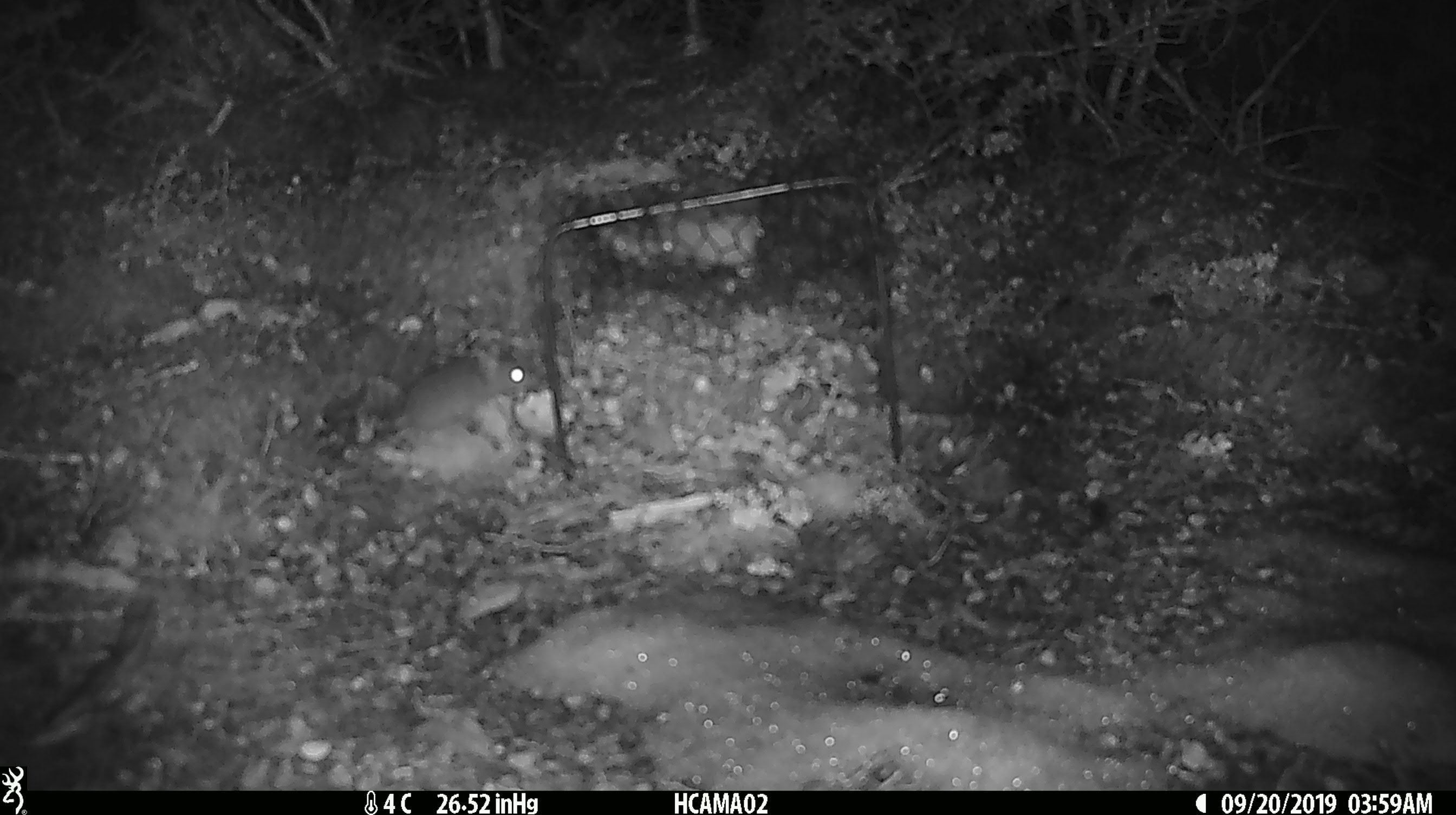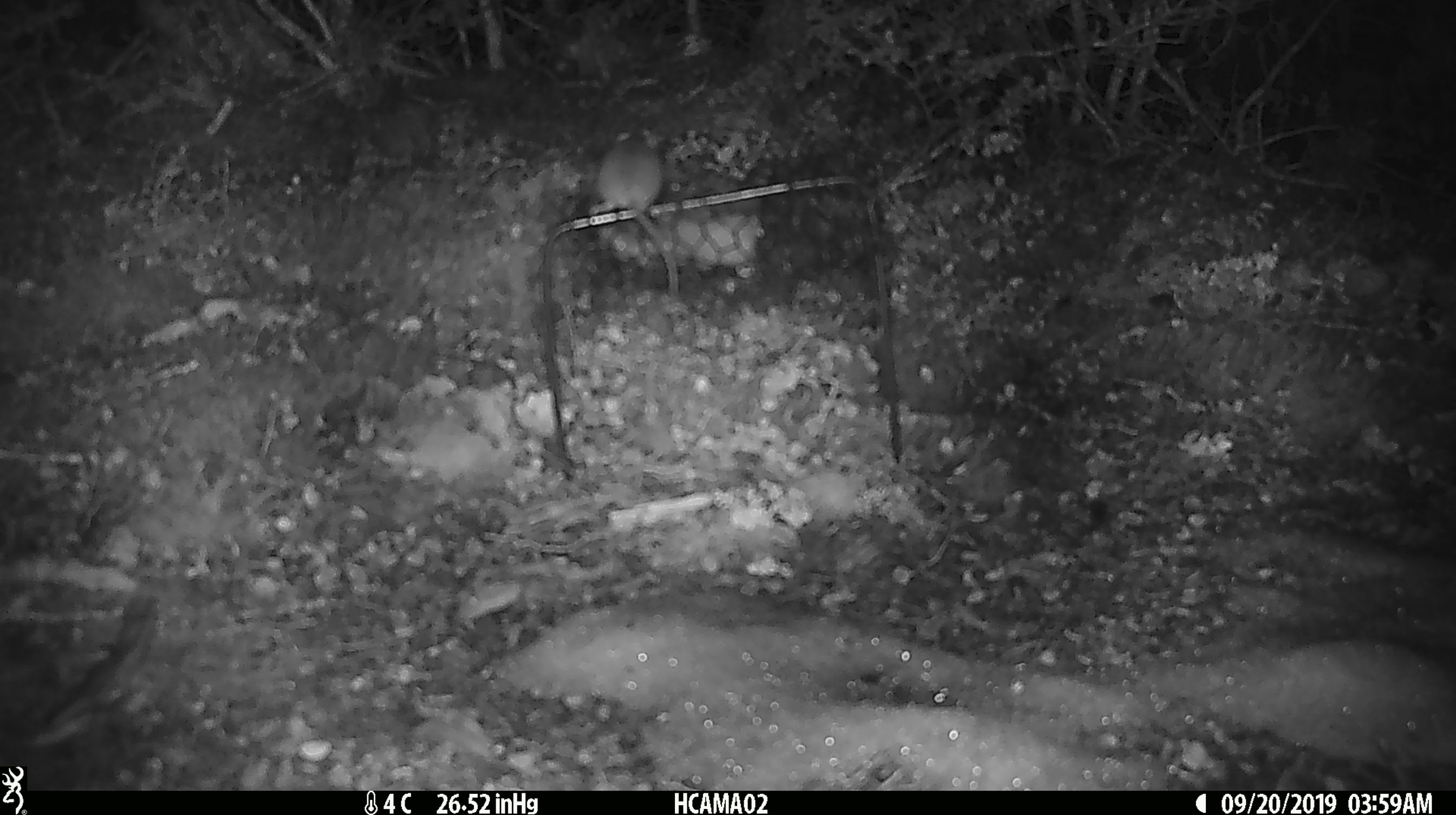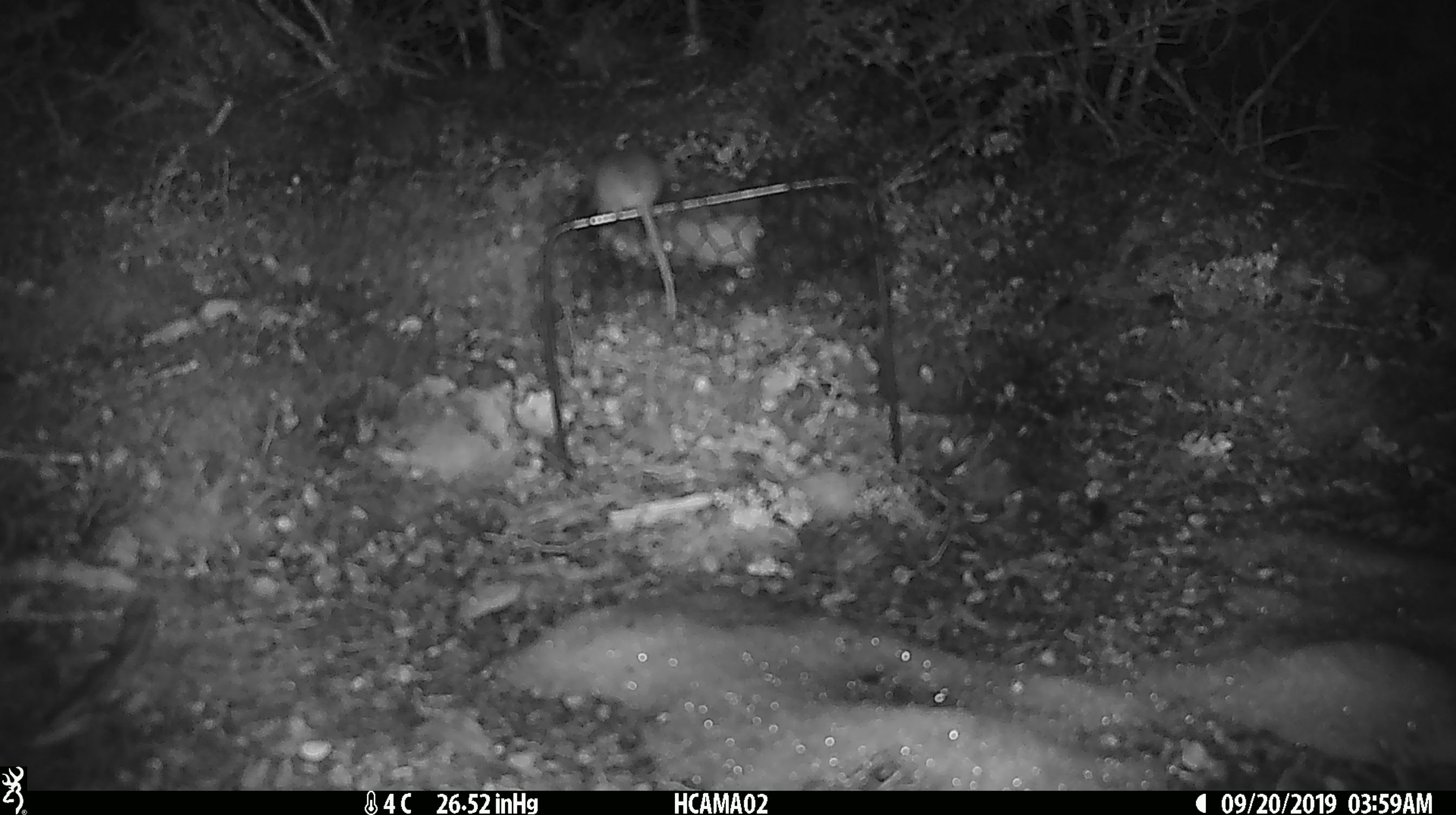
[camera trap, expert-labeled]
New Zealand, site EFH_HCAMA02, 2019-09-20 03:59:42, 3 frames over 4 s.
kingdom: Animalia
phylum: Chordata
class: Mammalia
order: Rodentia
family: Muridae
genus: Mus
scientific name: Mus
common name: mouse